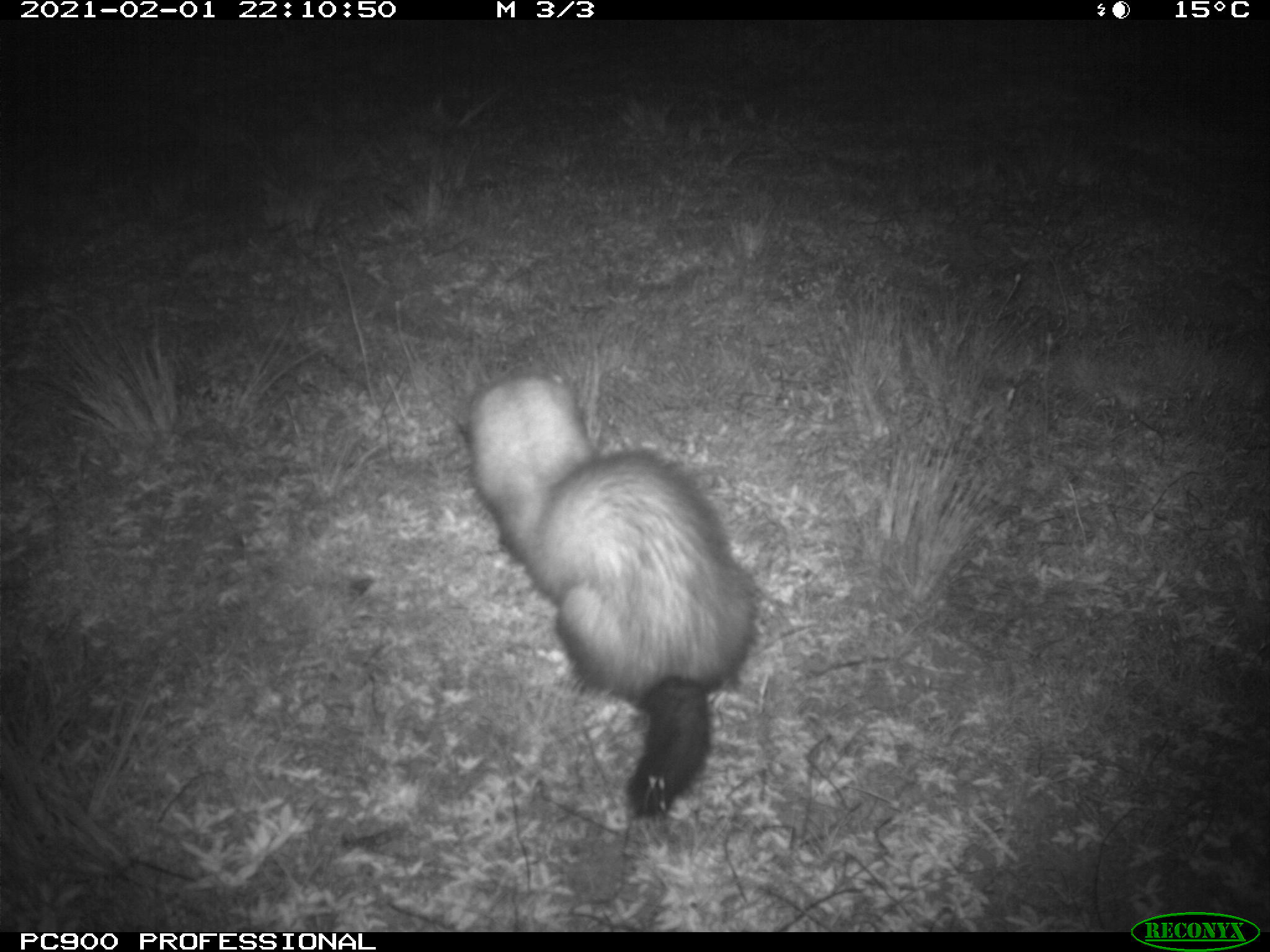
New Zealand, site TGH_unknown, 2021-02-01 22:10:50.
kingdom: Animalia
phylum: Chordata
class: Mammalia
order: Carnivora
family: Mustelidae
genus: Mustela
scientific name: Mustela furo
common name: ferret